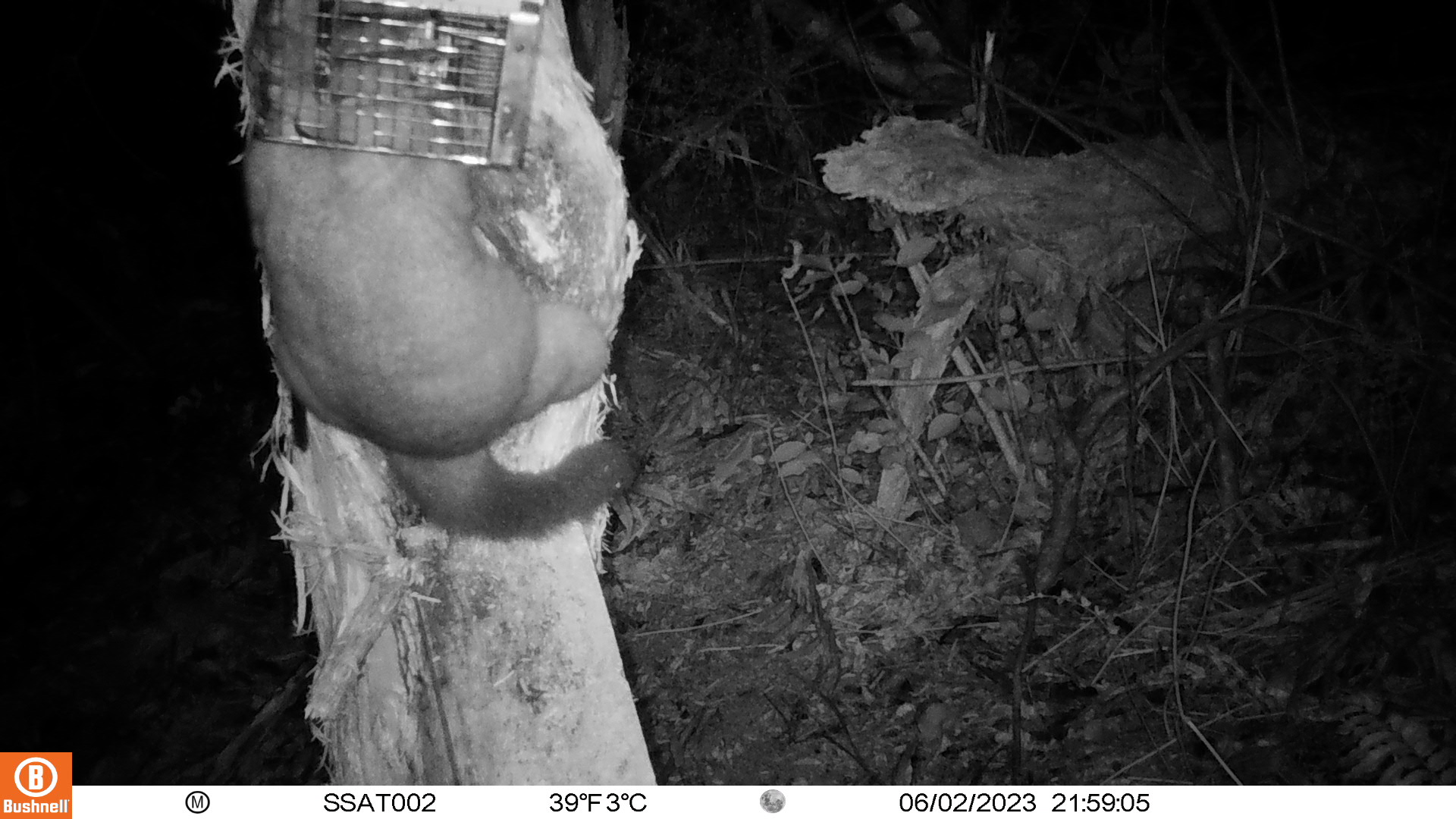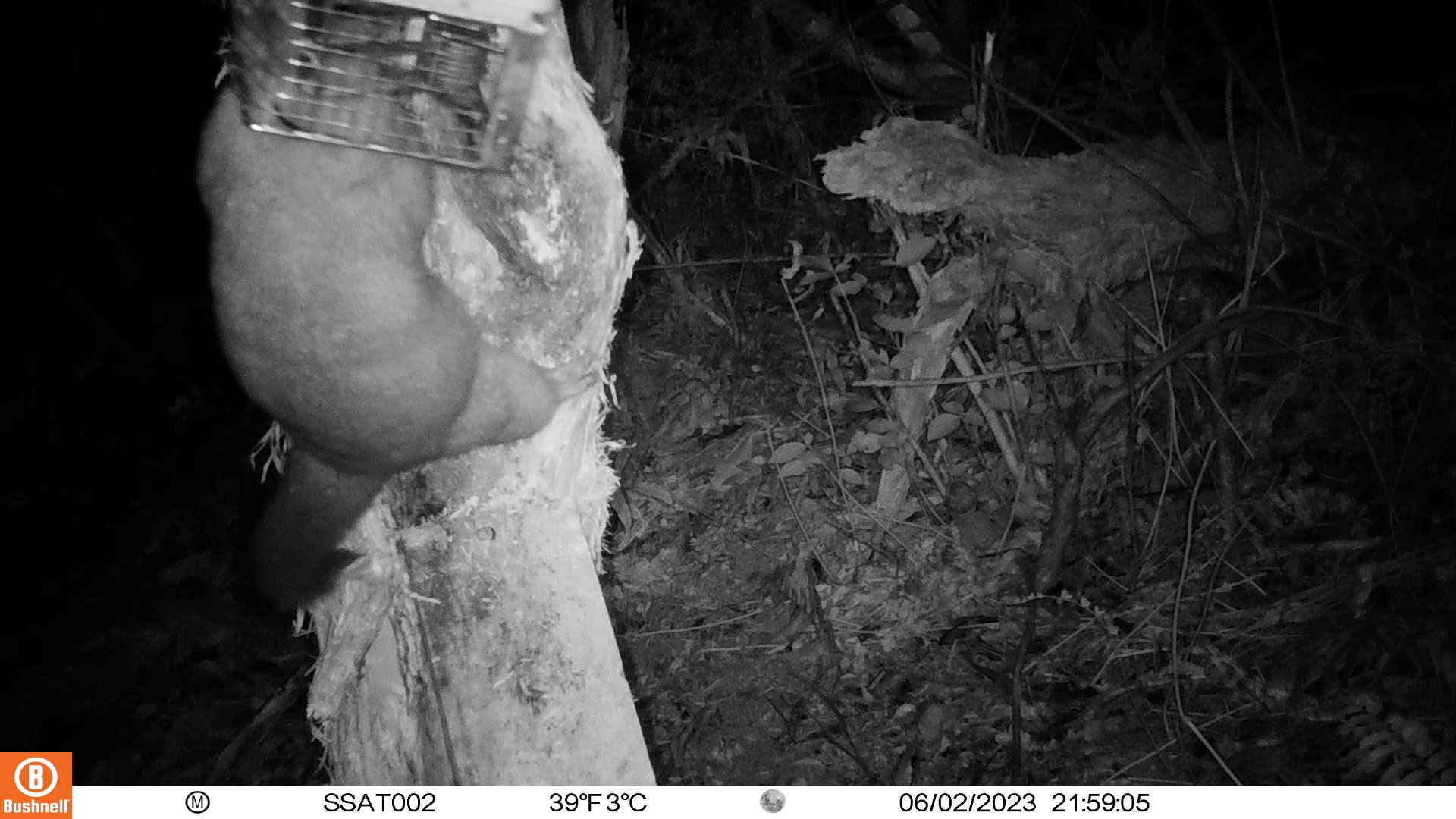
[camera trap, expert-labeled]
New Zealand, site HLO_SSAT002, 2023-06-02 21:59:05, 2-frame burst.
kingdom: Animalia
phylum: Chordata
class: Mammalia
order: Diprotodontia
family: Phalangeridae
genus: Trichosurus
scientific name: Trichosurus vulpecula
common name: common brushtail possum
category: possum